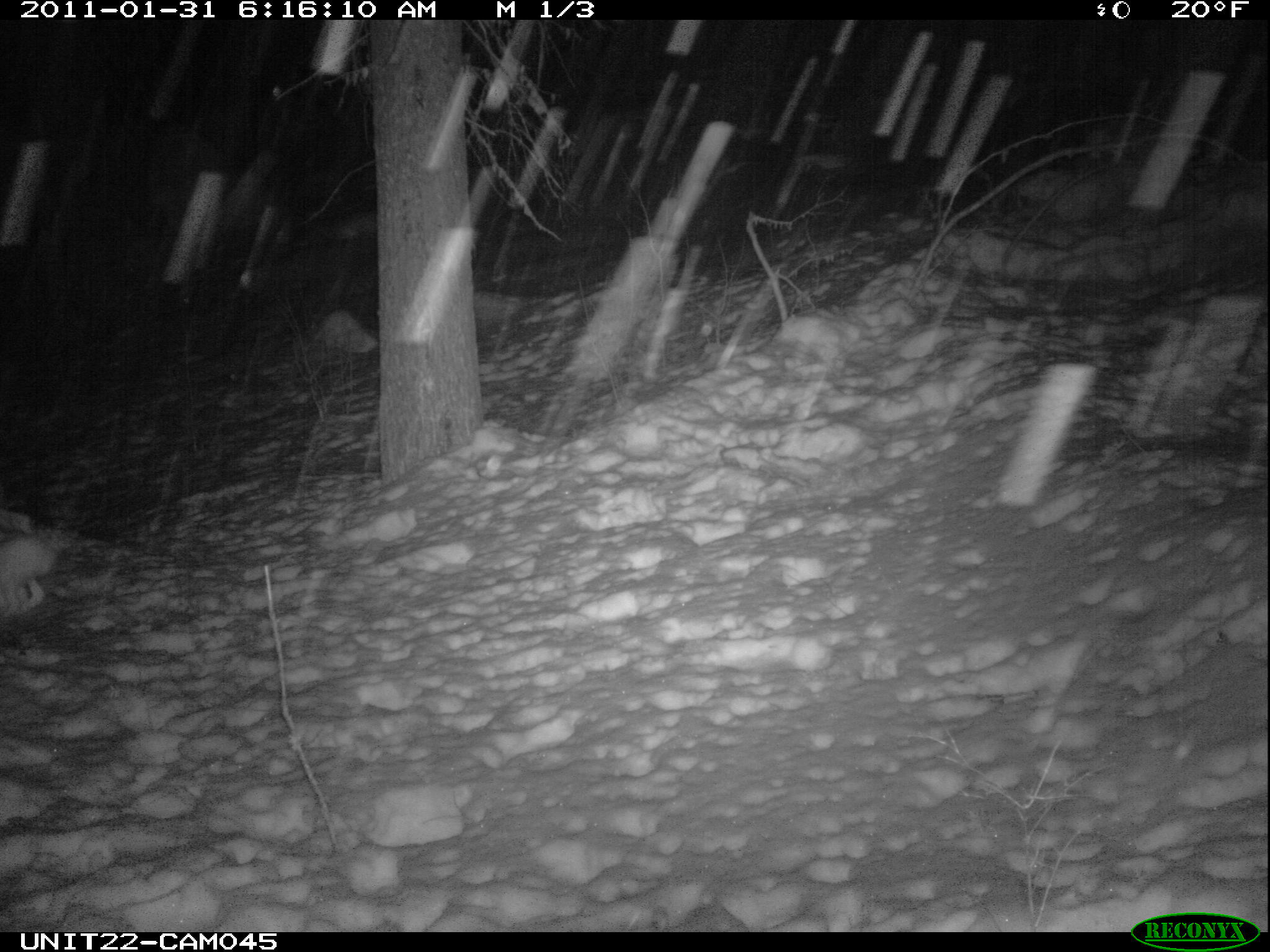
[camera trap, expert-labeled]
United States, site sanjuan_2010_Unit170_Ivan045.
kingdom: Animalia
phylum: Chordata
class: Mammalia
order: Lagomorpha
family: Leporidae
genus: Lepus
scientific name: Lepus americanus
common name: snowshoe hare